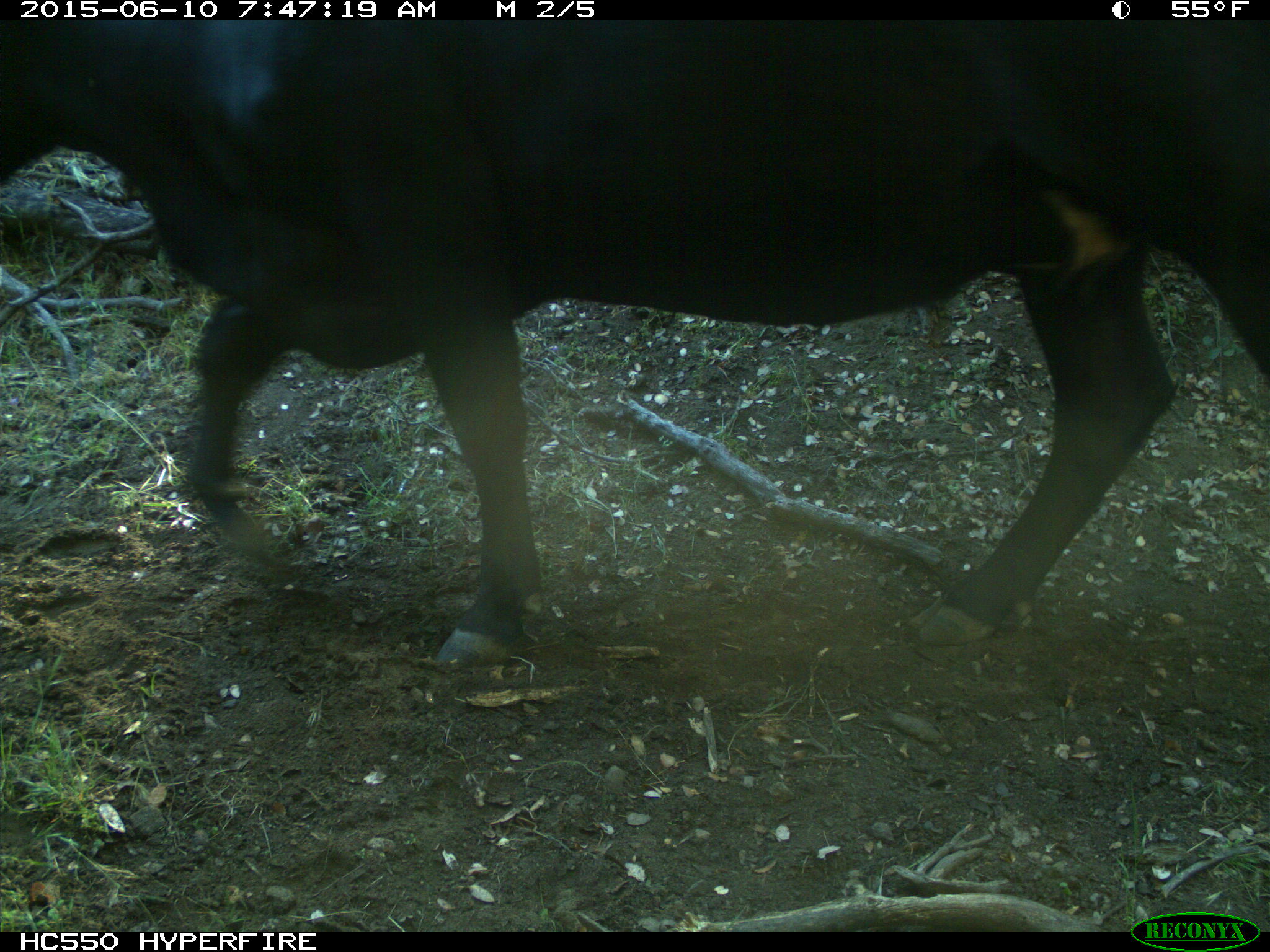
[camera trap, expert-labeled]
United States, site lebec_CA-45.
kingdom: Animalia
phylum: Chordata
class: Mammalia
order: Artiodactyla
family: Bovidae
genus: Bos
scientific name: Bos taurus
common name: domestic cow